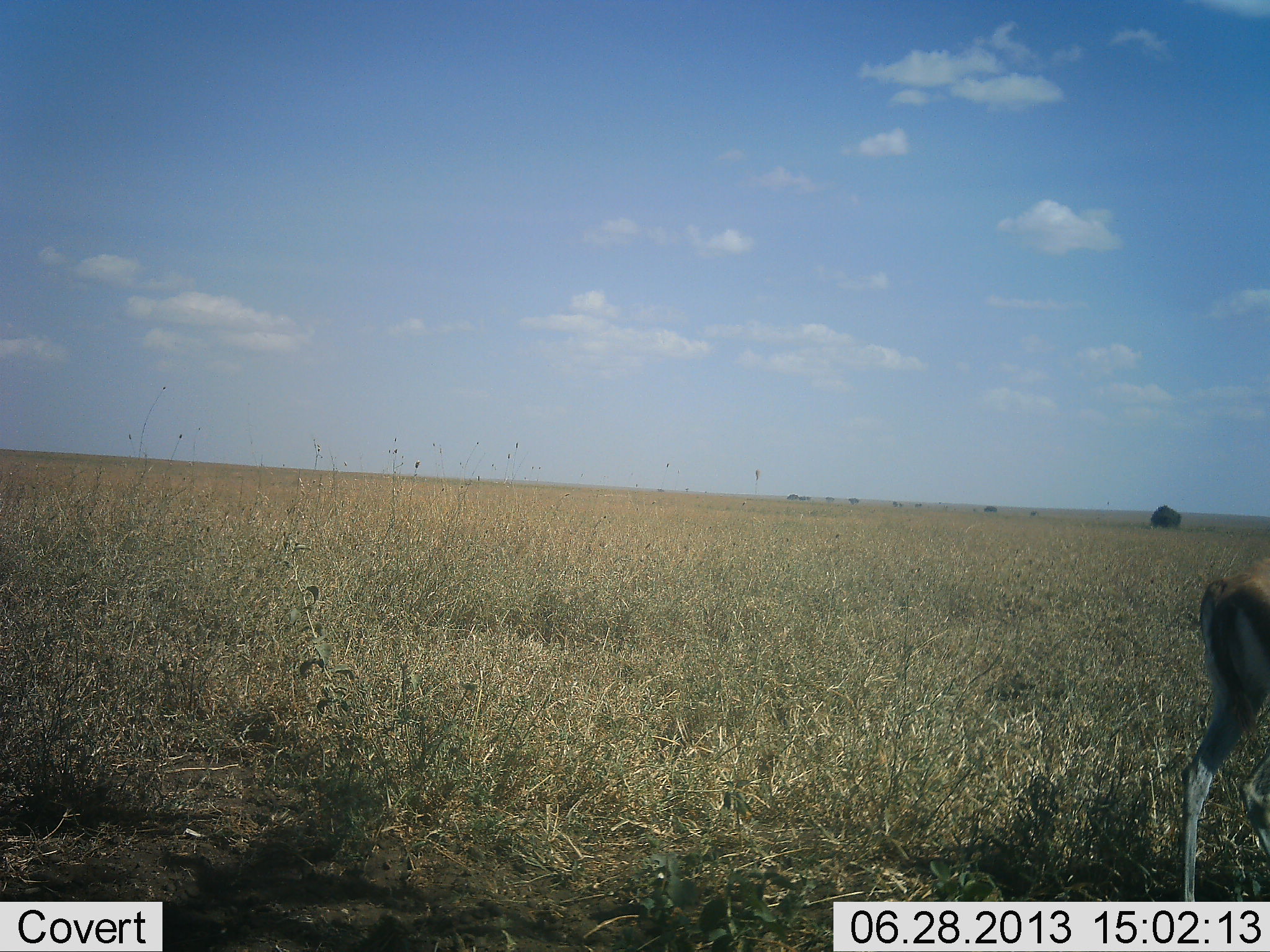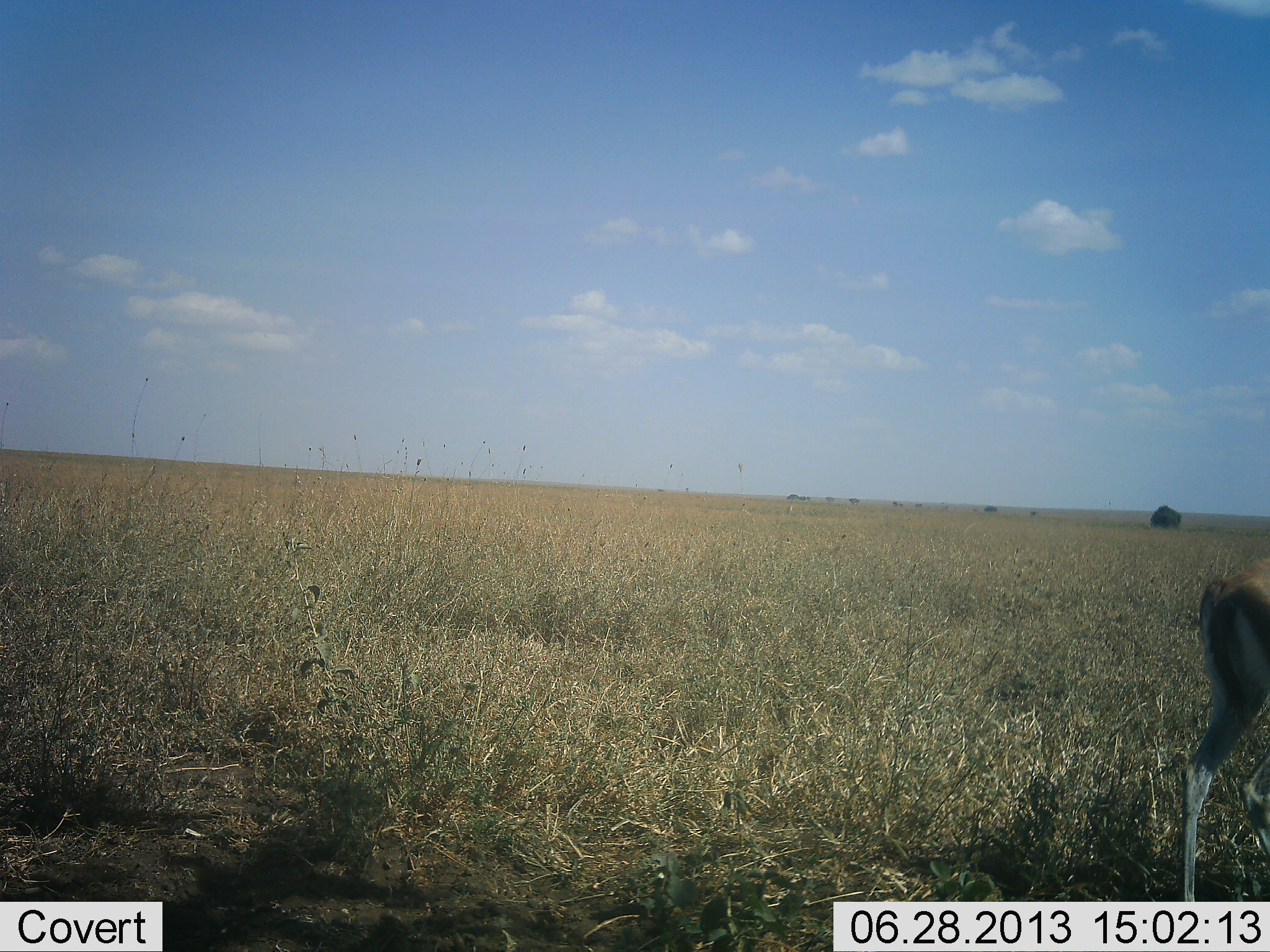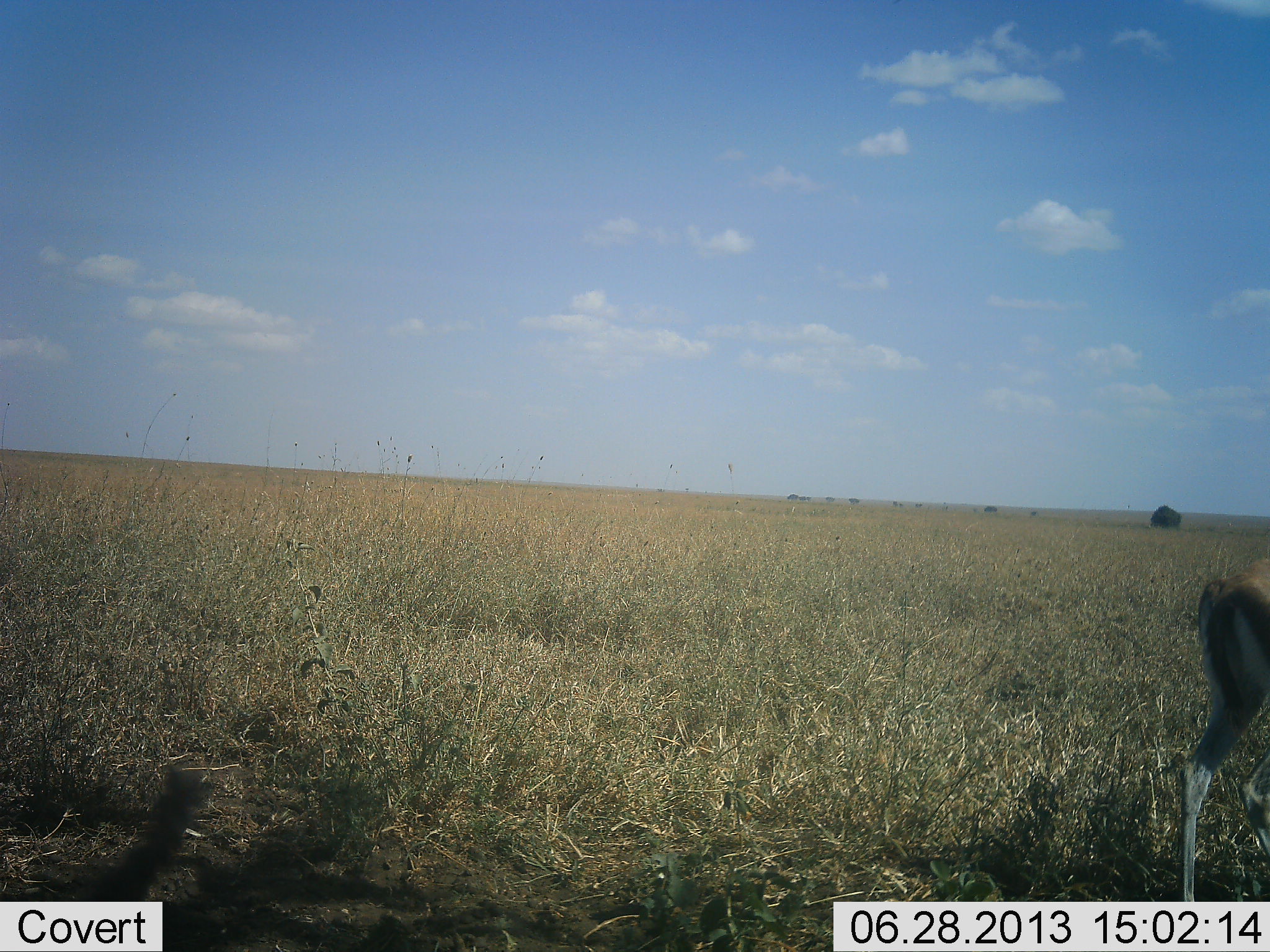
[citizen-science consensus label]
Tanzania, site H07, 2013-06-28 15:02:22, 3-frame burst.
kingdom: Animalia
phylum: Chordata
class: Mammalia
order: Artiodactyla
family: Bovidae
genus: Eudorcas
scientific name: Eudorcas thomsonii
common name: thomson's gazelle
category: gazellethomsons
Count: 1.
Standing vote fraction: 93%.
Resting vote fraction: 0%.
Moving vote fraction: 0%.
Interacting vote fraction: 0%.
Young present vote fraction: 0%.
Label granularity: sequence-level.